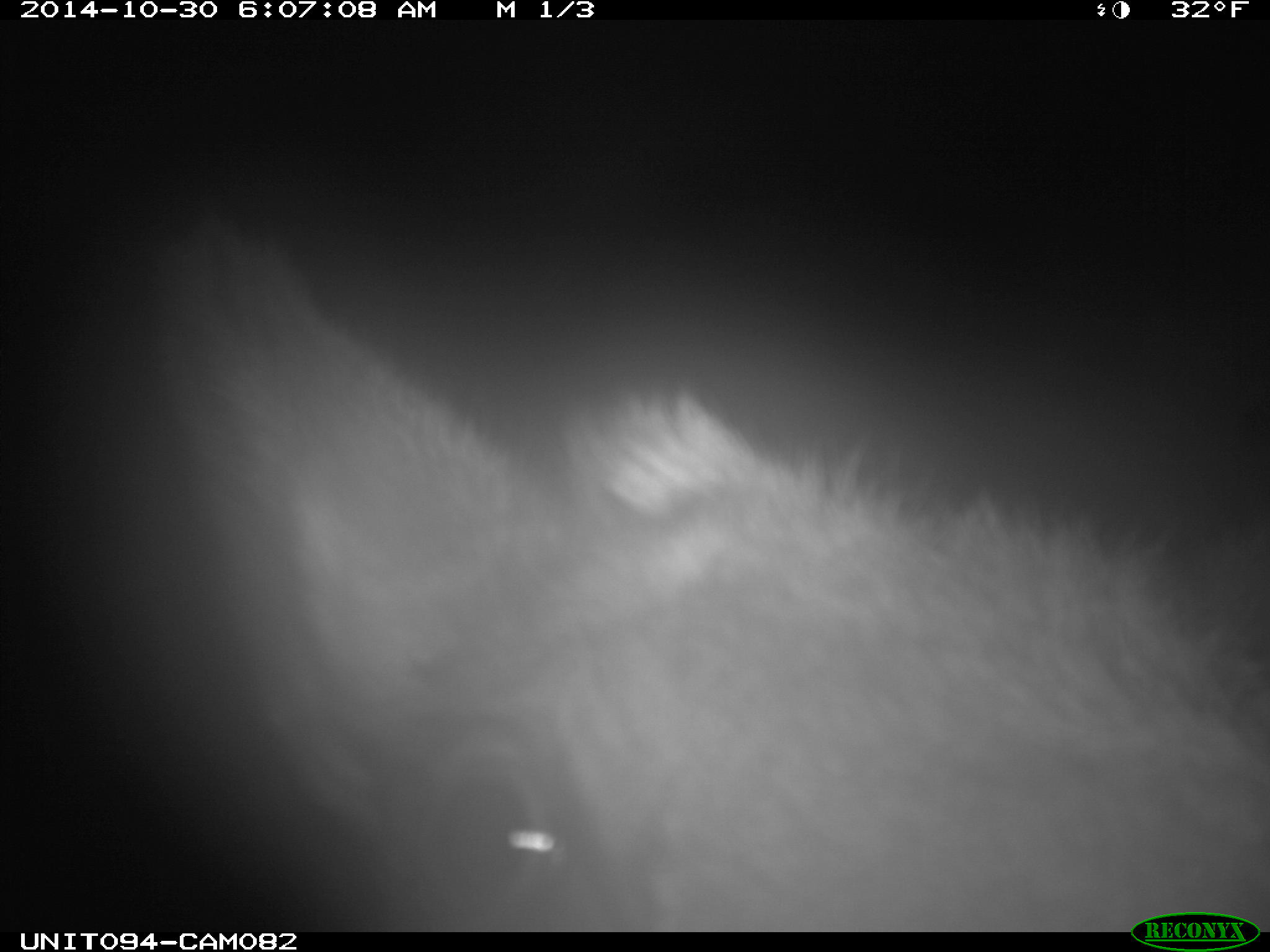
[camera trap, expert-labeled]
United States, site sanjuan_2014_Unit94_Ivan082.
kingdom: Animalia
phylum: Chordata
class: Mammalia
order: Artiodactyla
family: Cervidae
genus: Cervus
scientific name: Cervus elaphus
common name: red deer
Cervus elaphus (red deer).